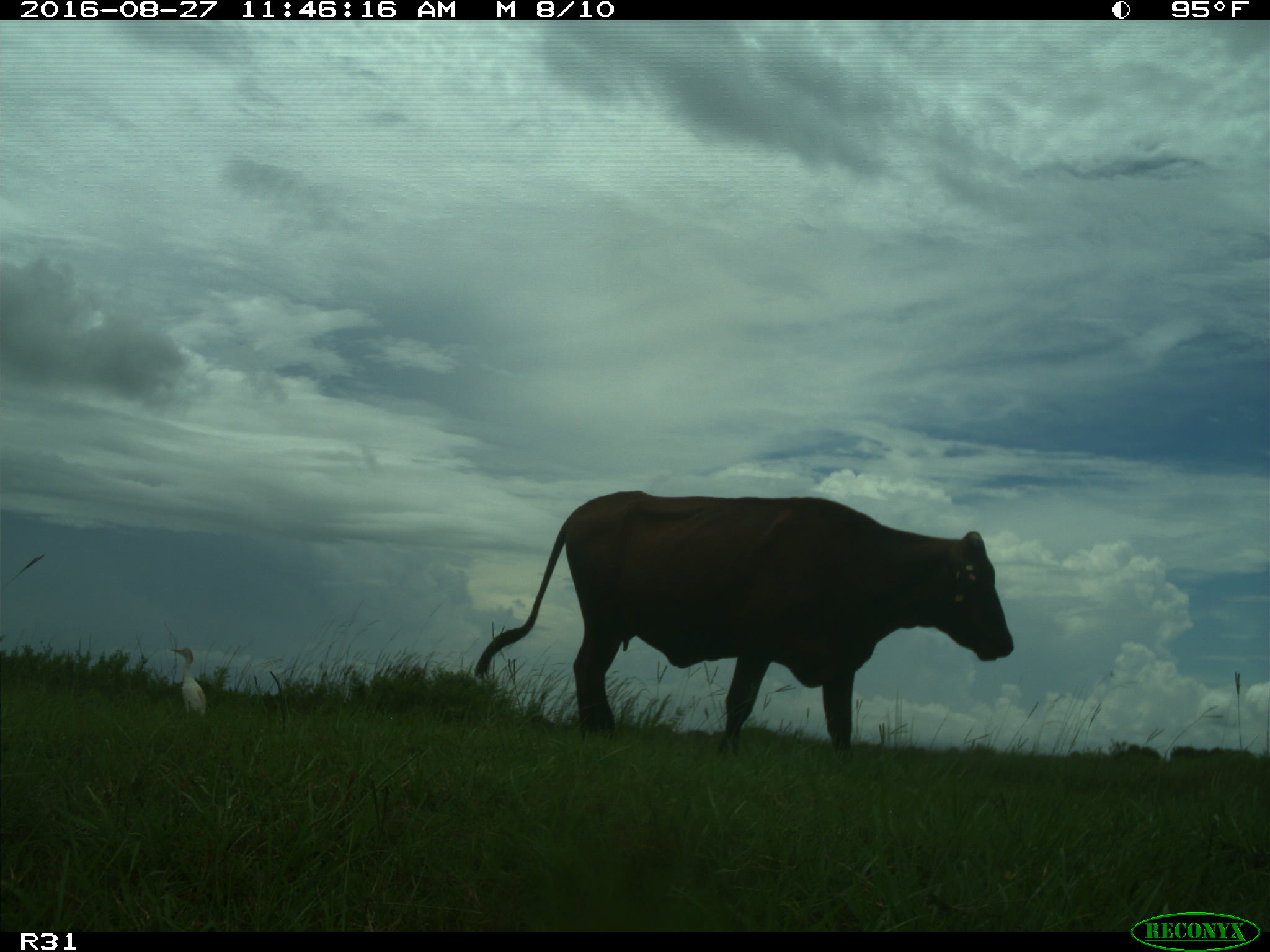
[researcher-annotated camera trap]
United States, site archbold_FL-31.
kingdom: Animalia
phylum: Chordata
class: Mammalia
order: Artiodactyla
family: Bovidae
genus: Bos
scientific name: Bos taurus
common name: domestic cow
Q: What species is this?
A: Bos taurus (domestic cow).